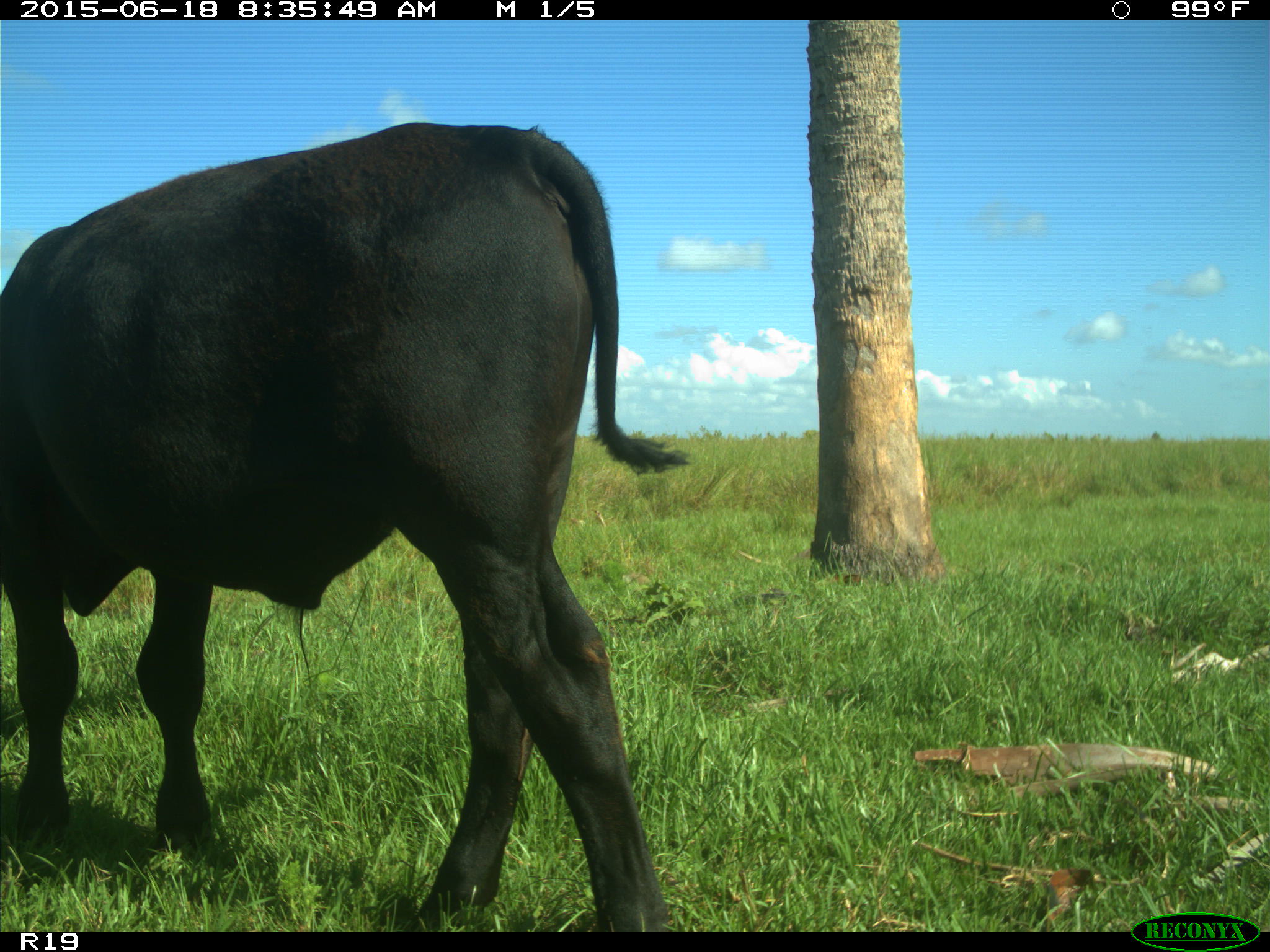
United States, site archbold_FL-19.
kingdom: Animalia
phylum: Chordata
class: Mammalia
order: Artiodactyla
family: Bovidae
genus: Bos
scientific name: Bos taurus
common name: domestic cow